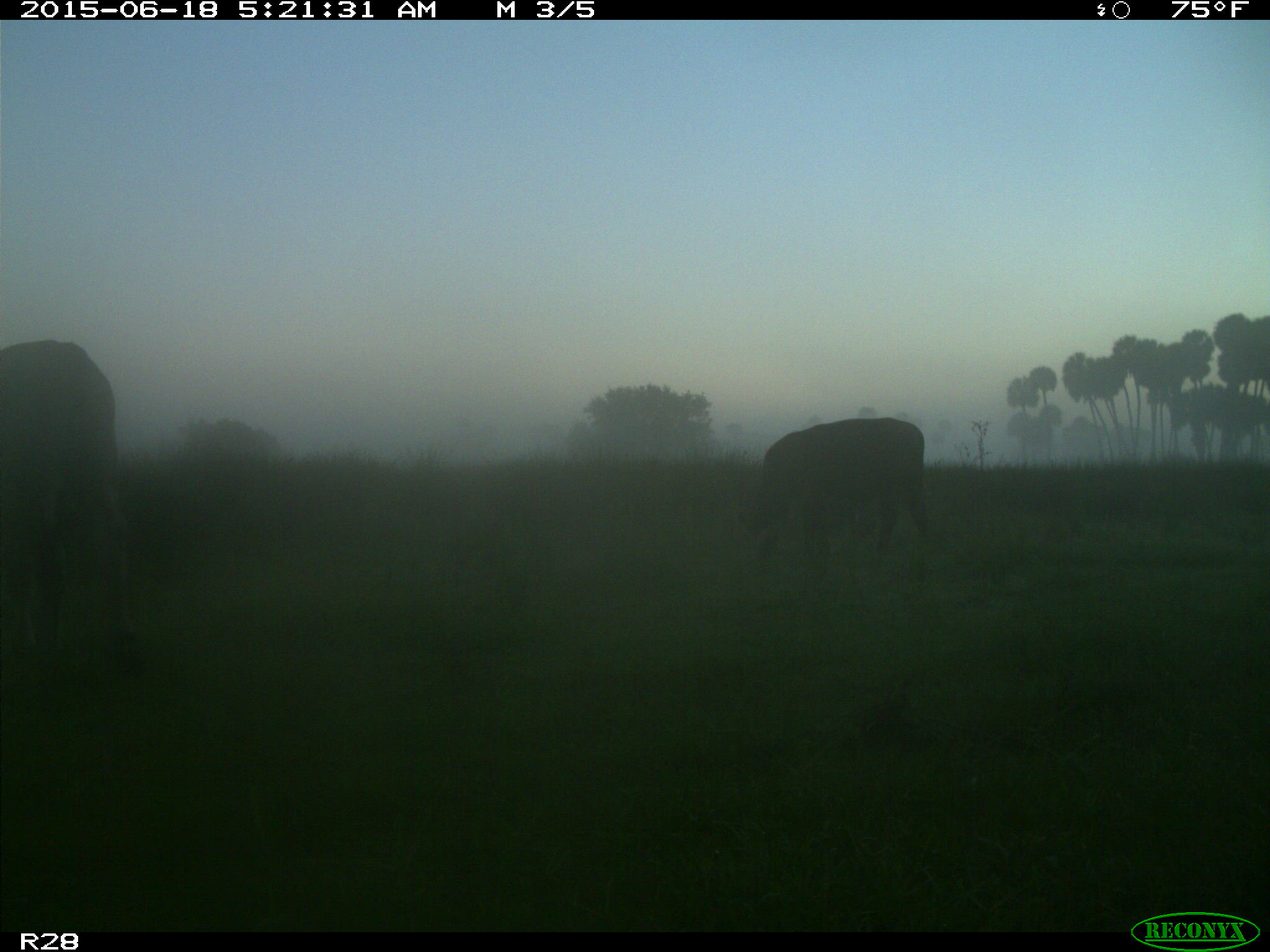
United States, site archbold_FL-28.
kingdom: Animalia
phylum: Chordata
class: Mammalia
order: Artiodactyla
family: Bovidae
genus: Bos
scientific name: Bos taurus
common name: domestic cow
Bos taurus (domestic cow).